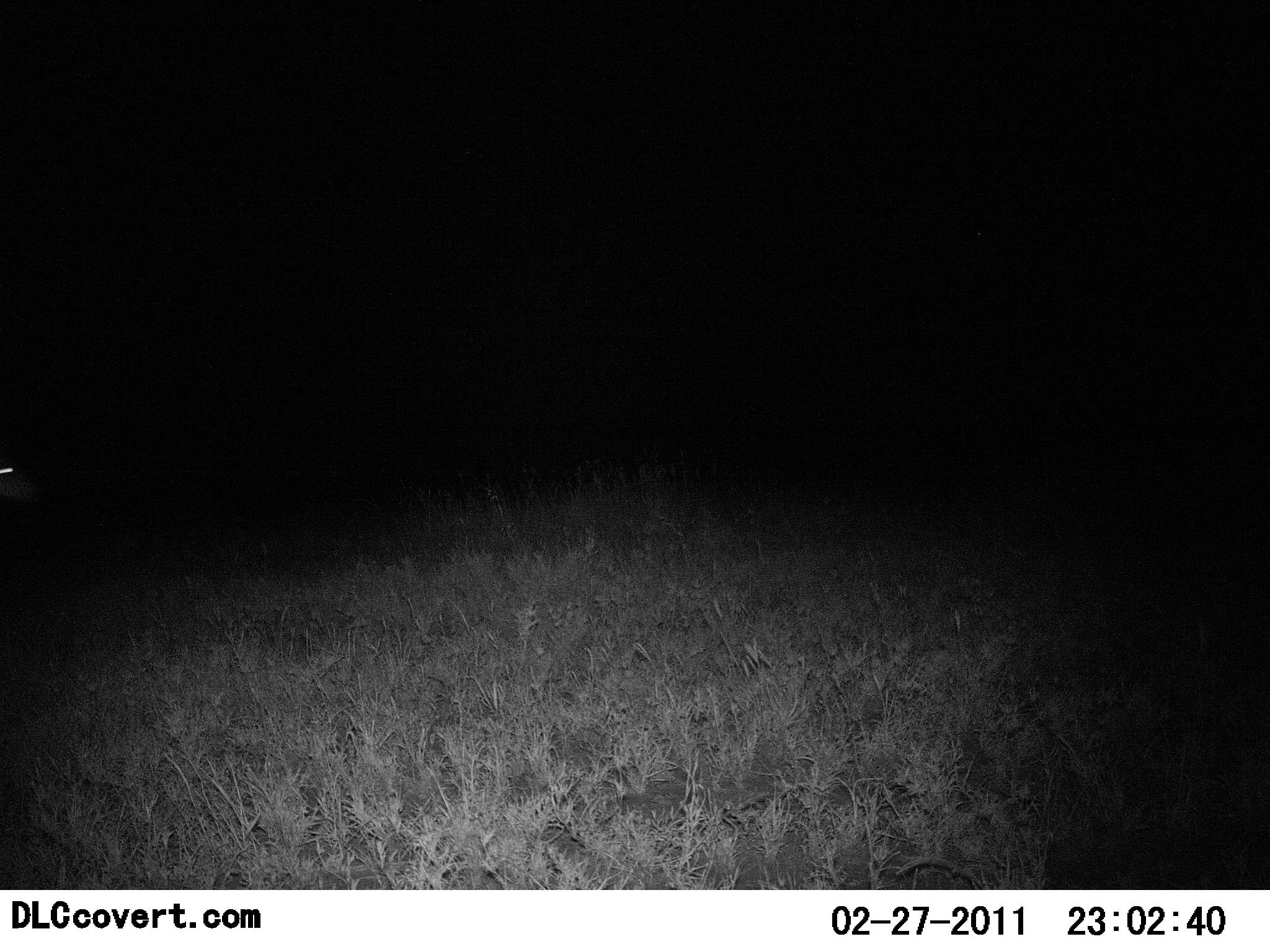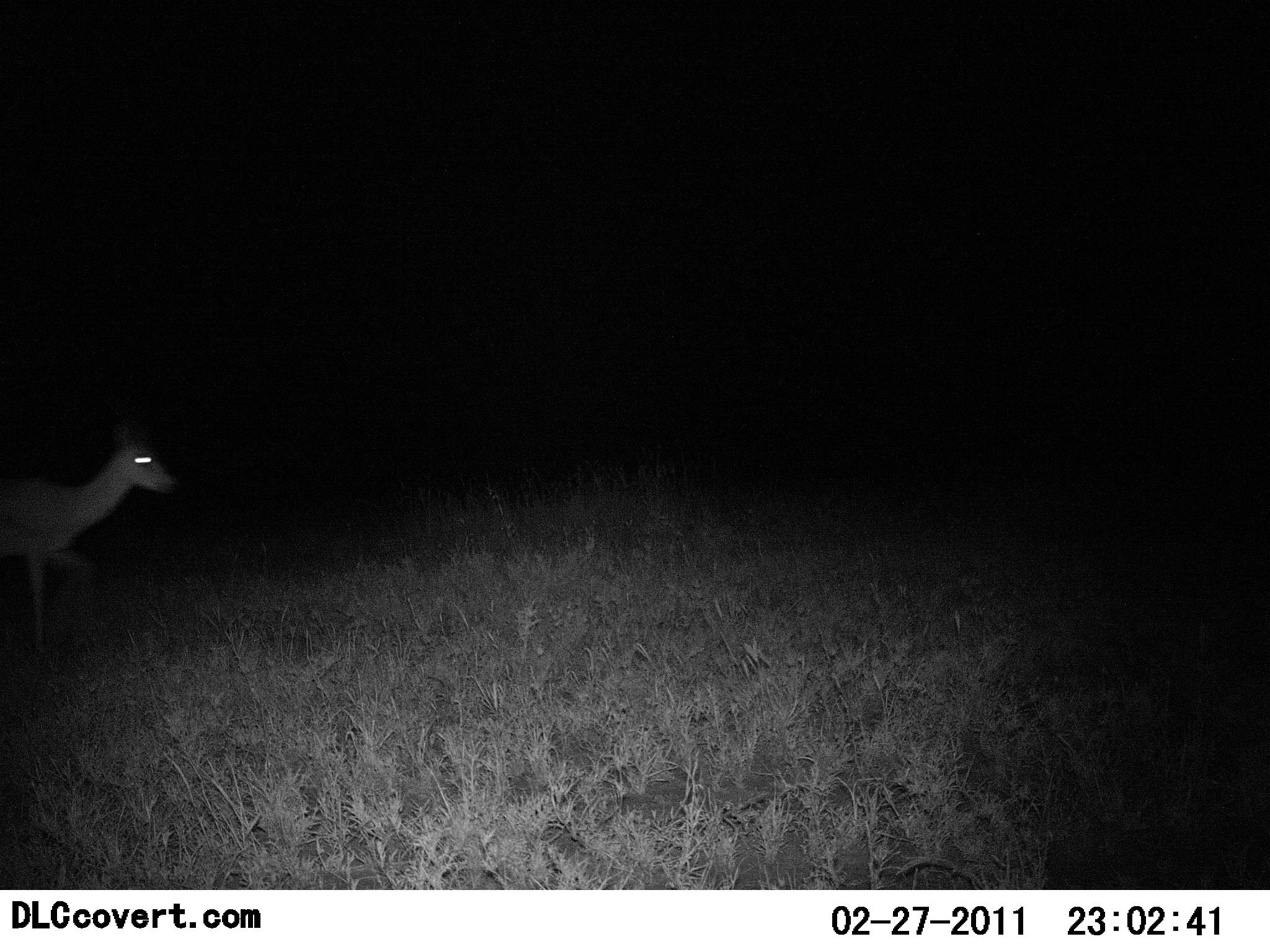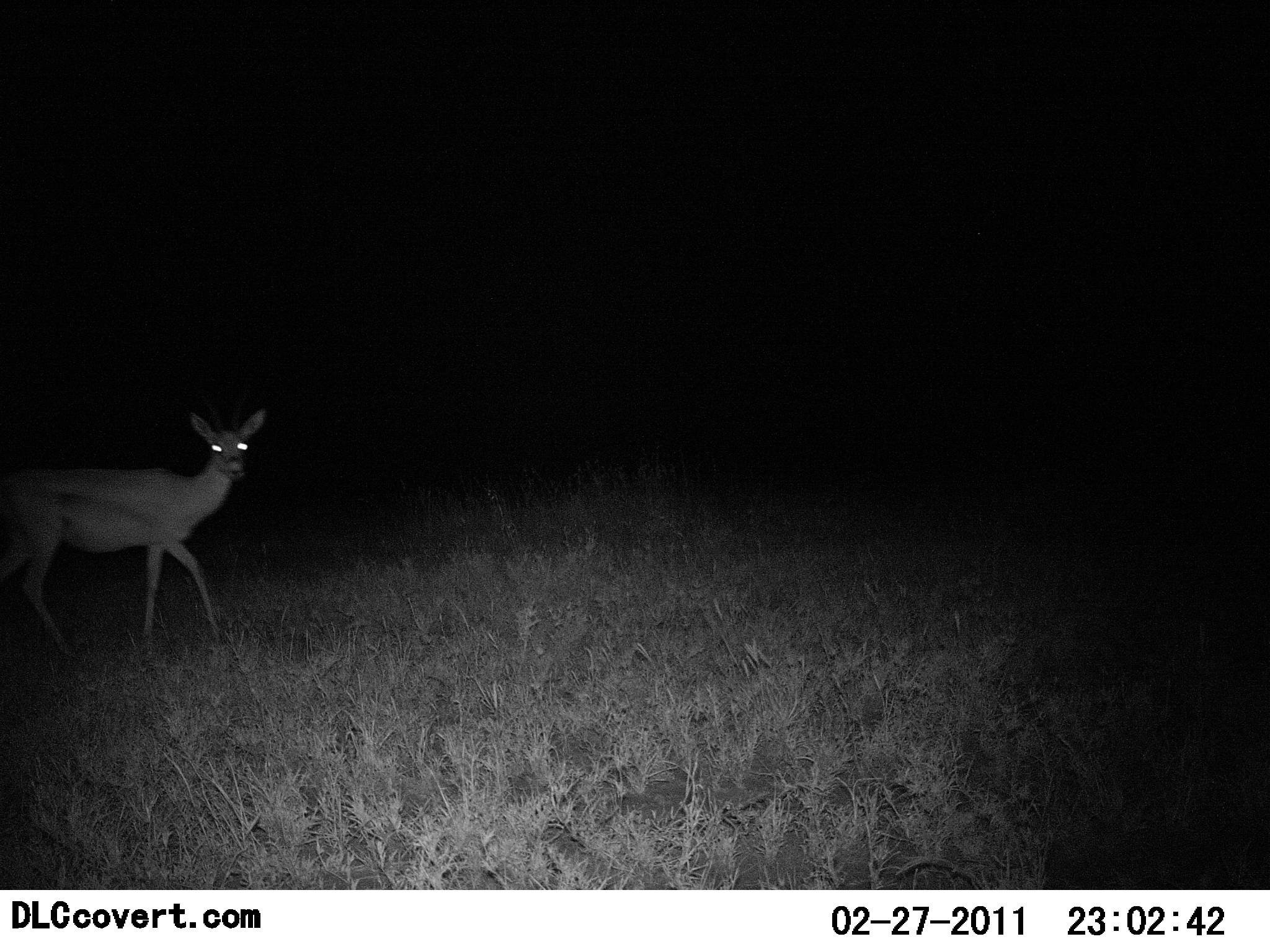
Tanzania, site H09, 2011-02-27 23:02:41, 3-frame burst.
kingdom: Animalia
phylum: Chordata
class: Mammalia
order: Artiodactyla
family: Bovidae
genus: Eudorcas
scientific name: Eudorcas thomsonii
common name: thomson's gazelle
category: gazellethomsons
Gazellethomsons (thomson's gazelle) (Eudorcas thomsonii), count 1. Behavior (volunteer vote fractions): standing 0%, resting 0%, moving 100%, interacting 0%. Young present (vote fraction): 0%. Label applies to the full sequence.